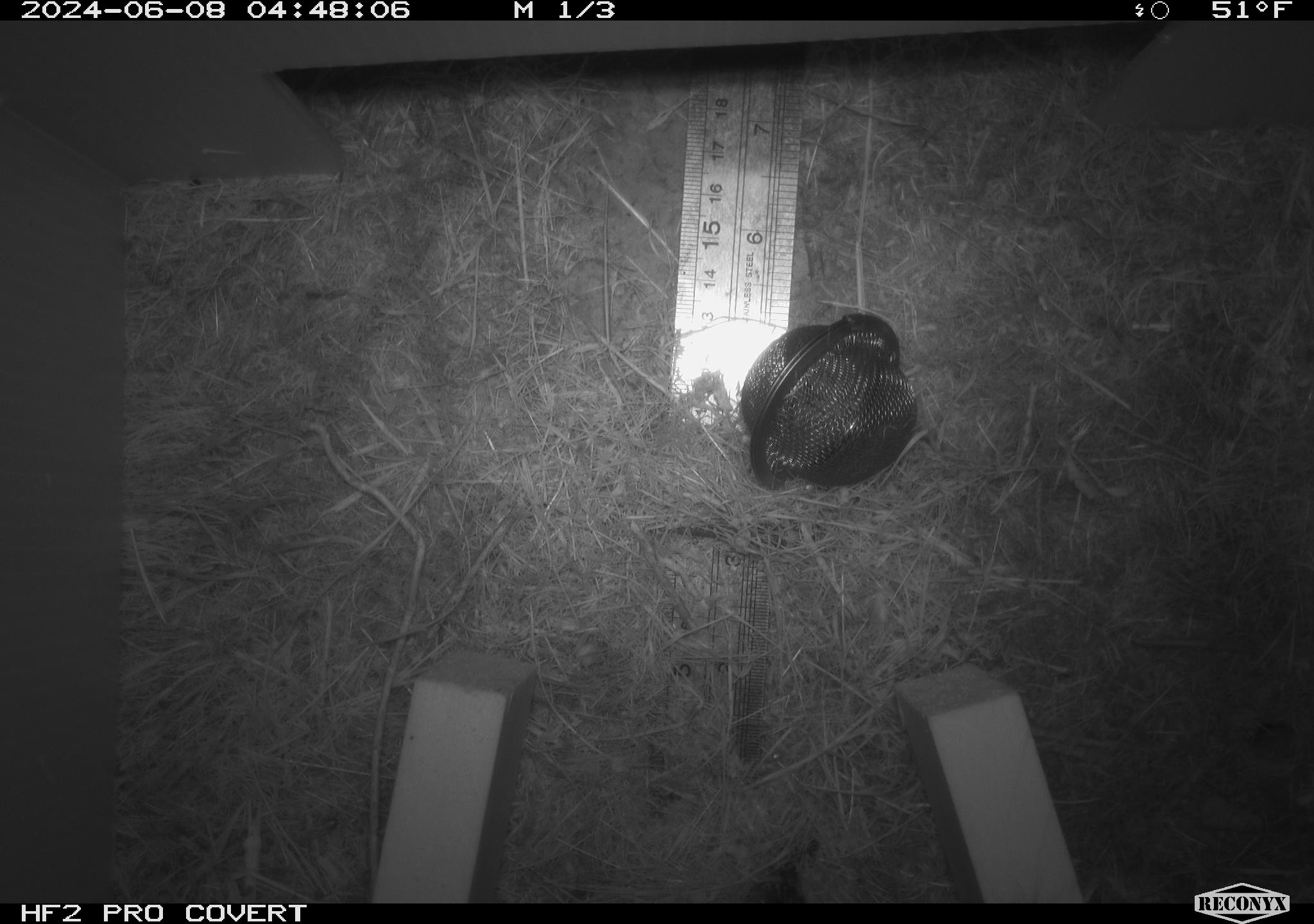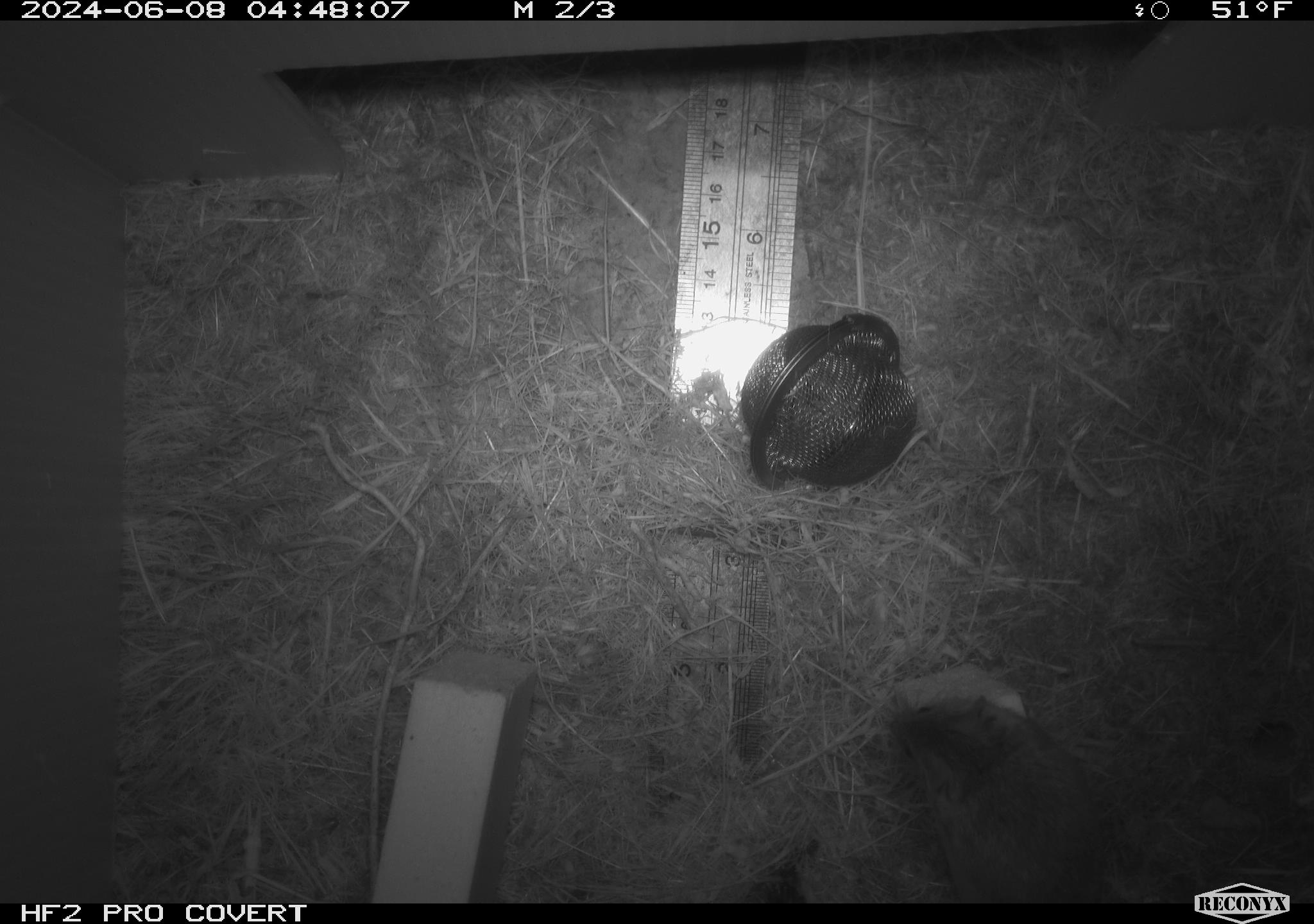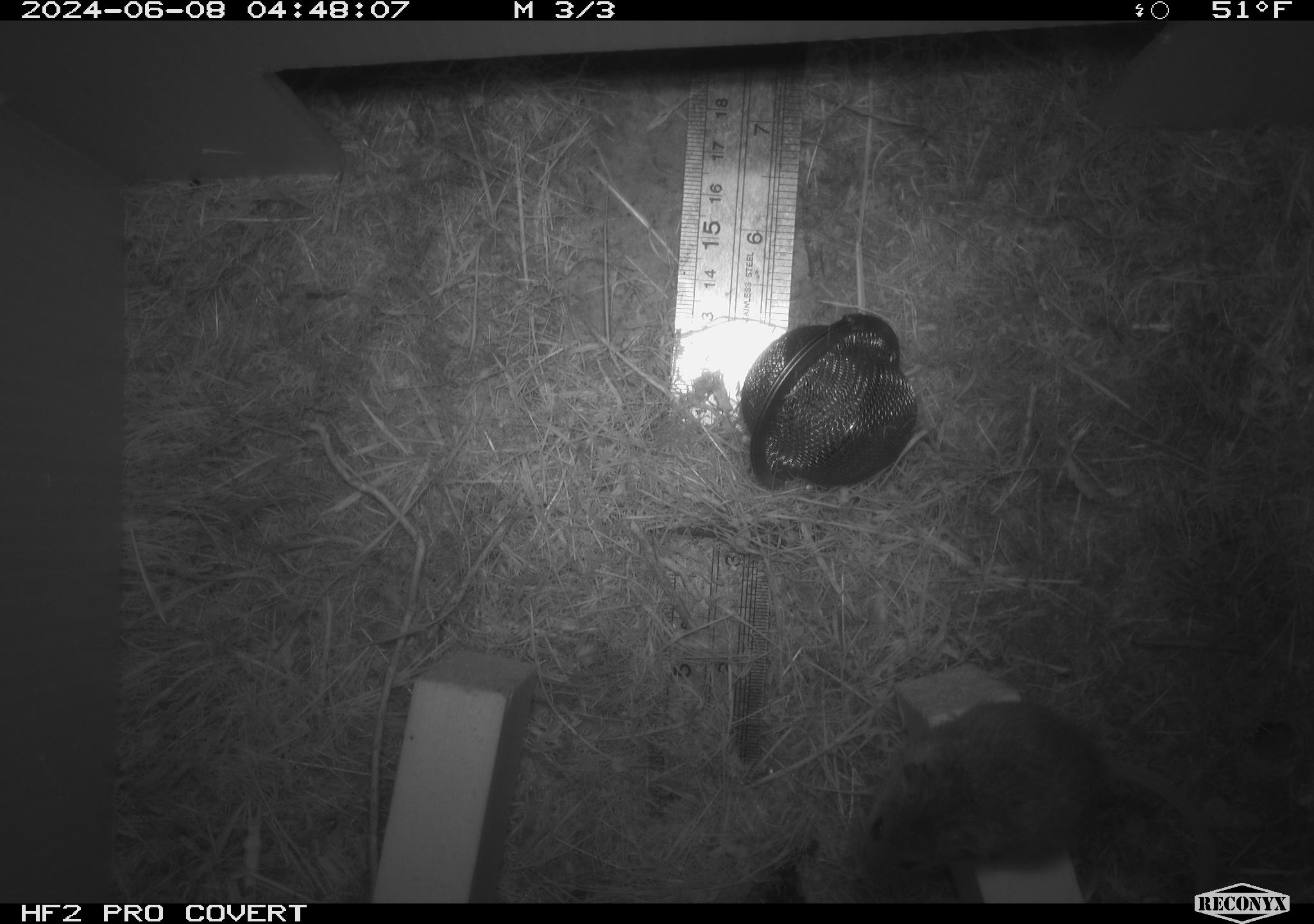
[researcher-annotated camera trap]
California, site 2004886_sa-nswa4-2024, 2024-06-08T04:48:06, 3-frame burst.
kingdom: Animalia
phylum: Chordata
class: Mammalia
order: Rodentia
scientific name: Rodentia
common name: rodent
Rodent (Rodentia).